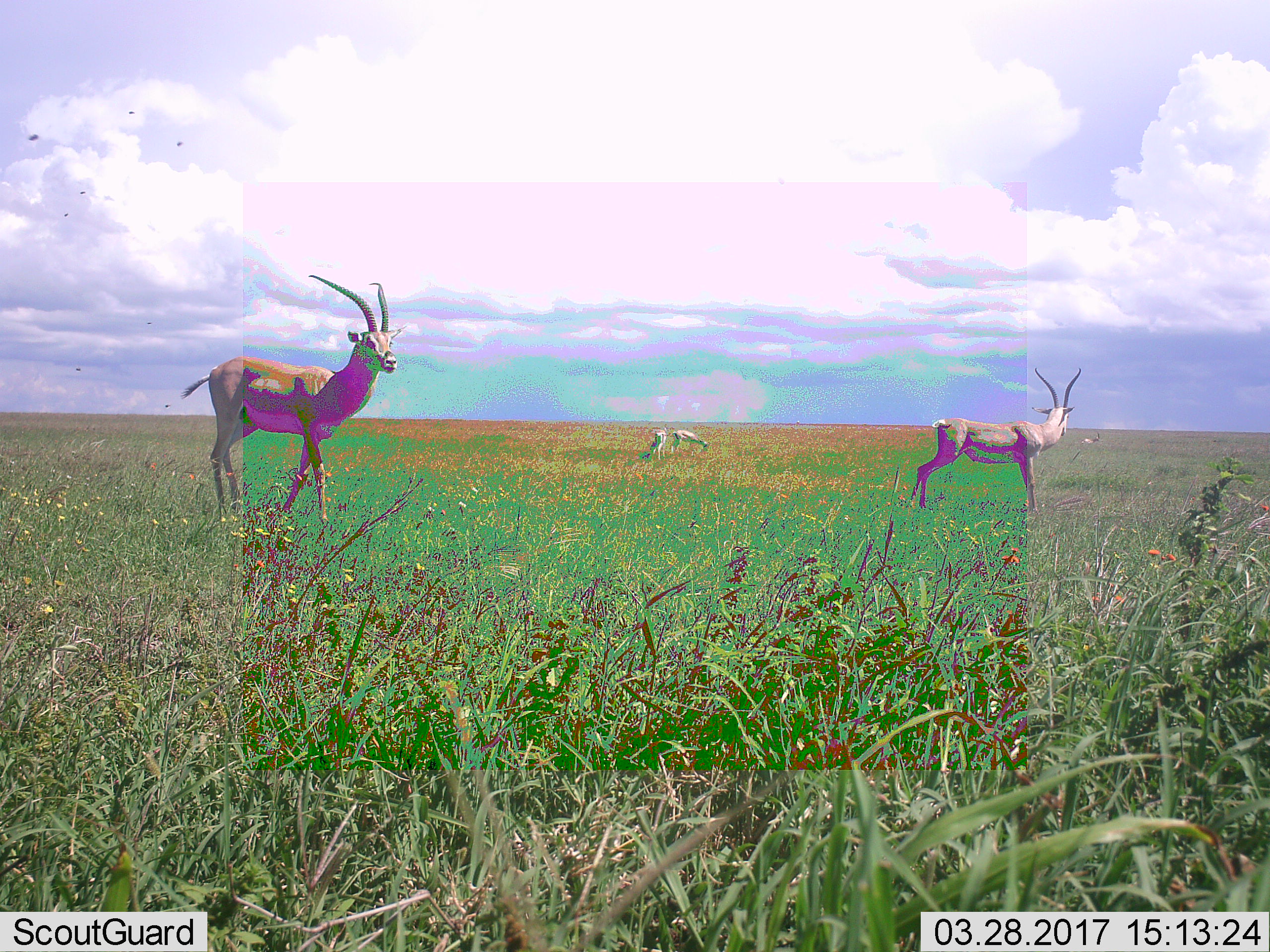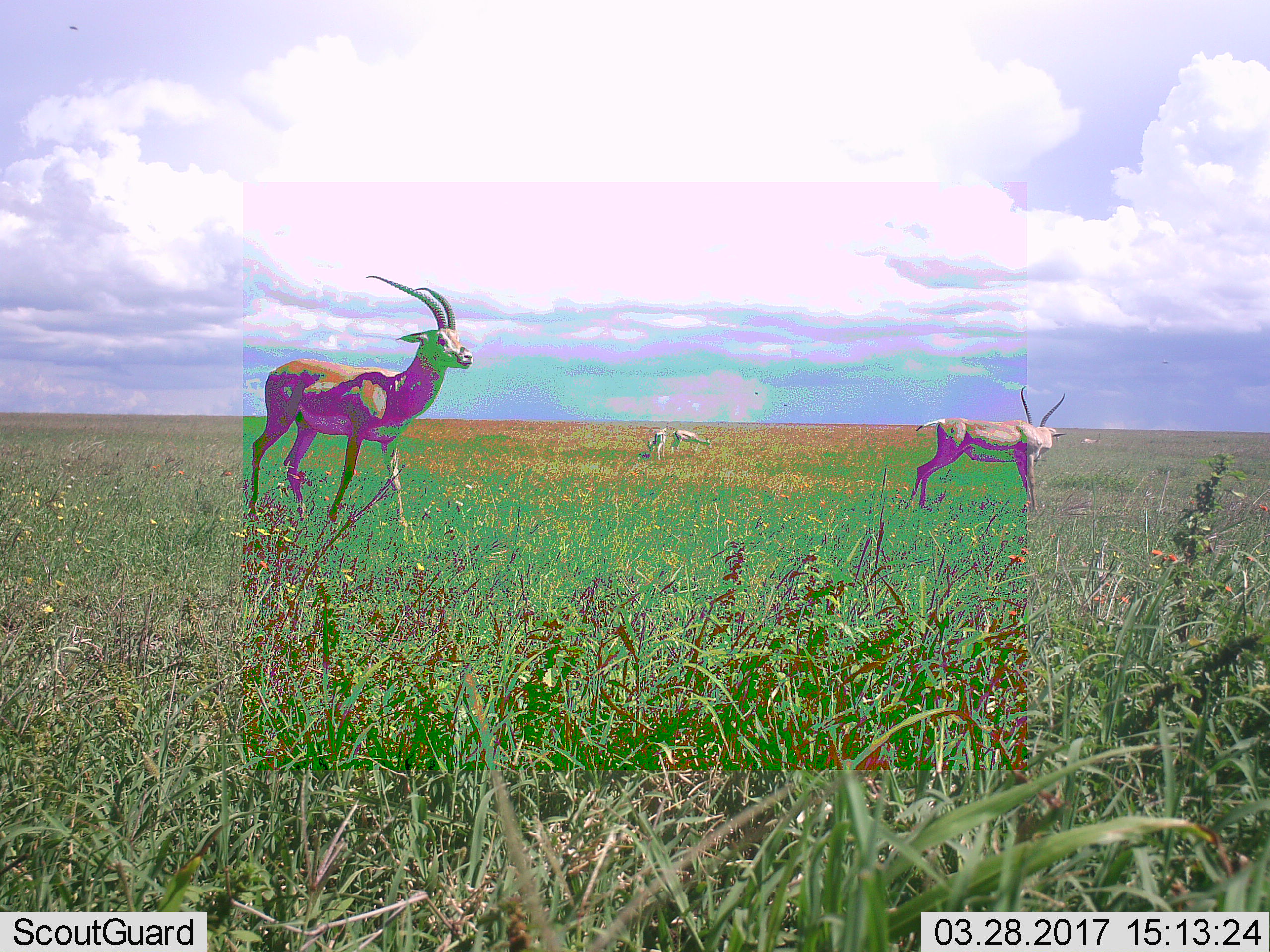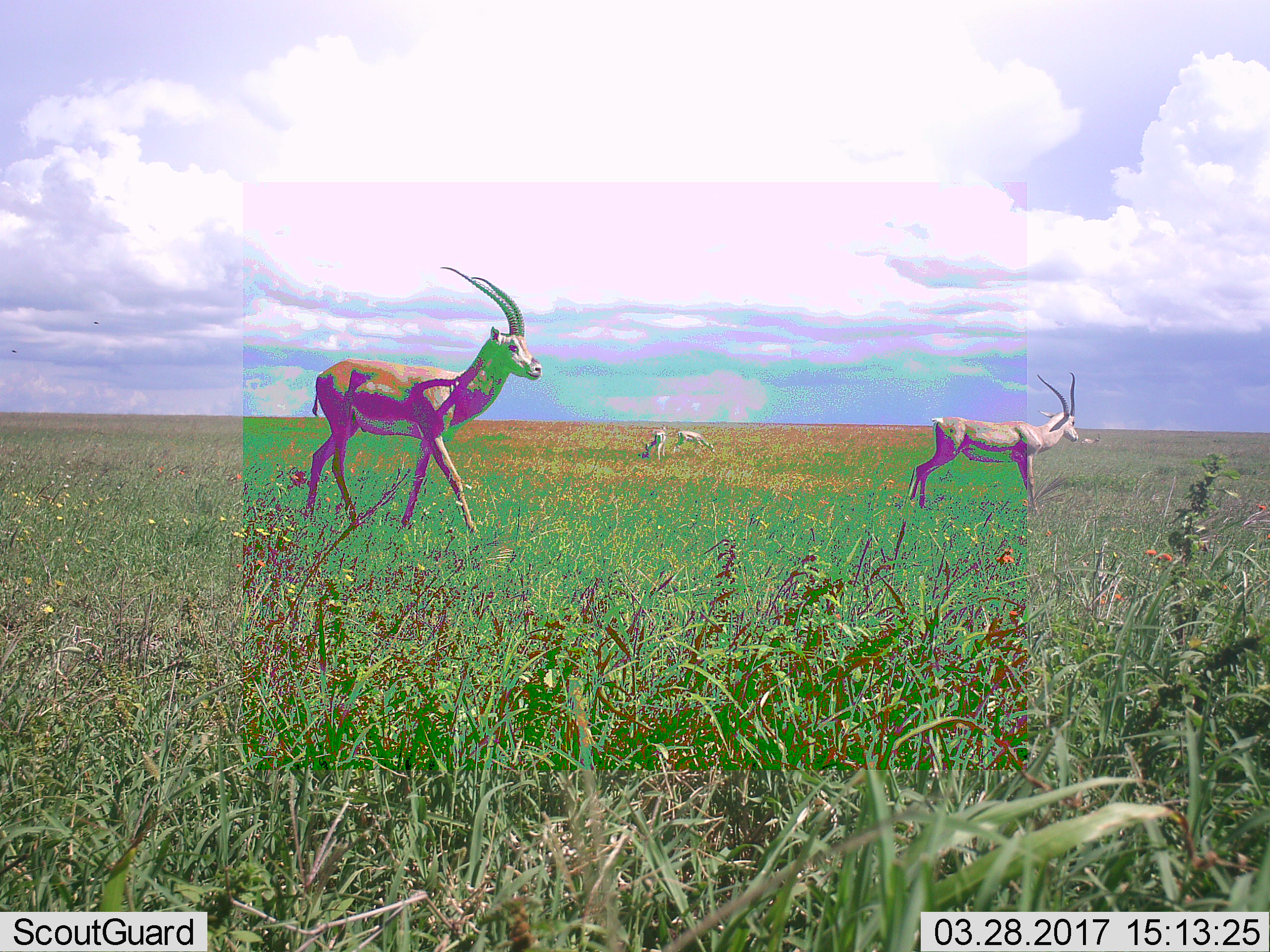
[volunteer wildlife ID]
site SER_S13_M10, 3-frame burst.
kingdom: Animalia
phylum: Chordata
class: Mammalia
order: Artiodactyla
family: Bovidae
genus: Nanger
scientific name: Nanger granti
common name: grant's gazelle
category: gazellegrants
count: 4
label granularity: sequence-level